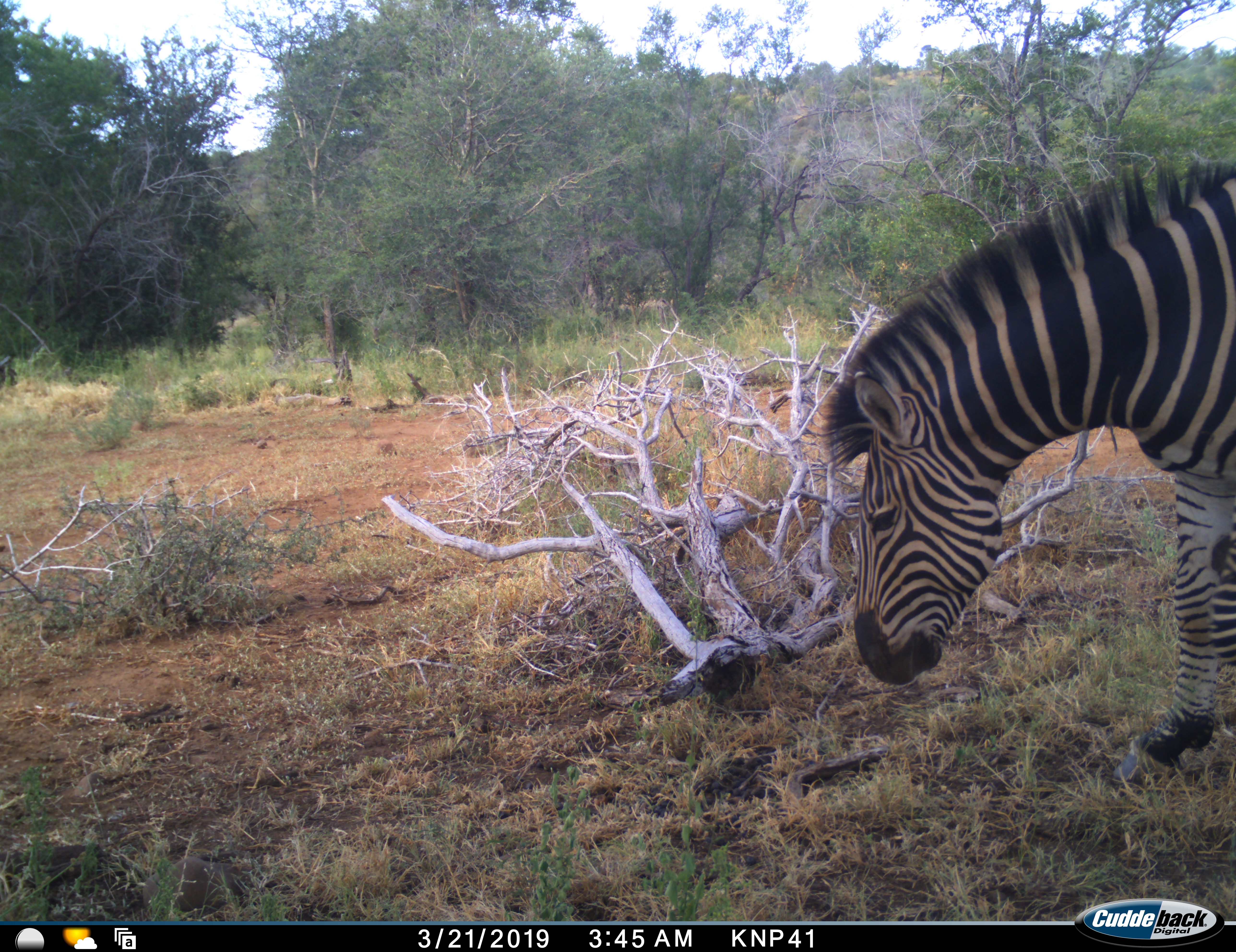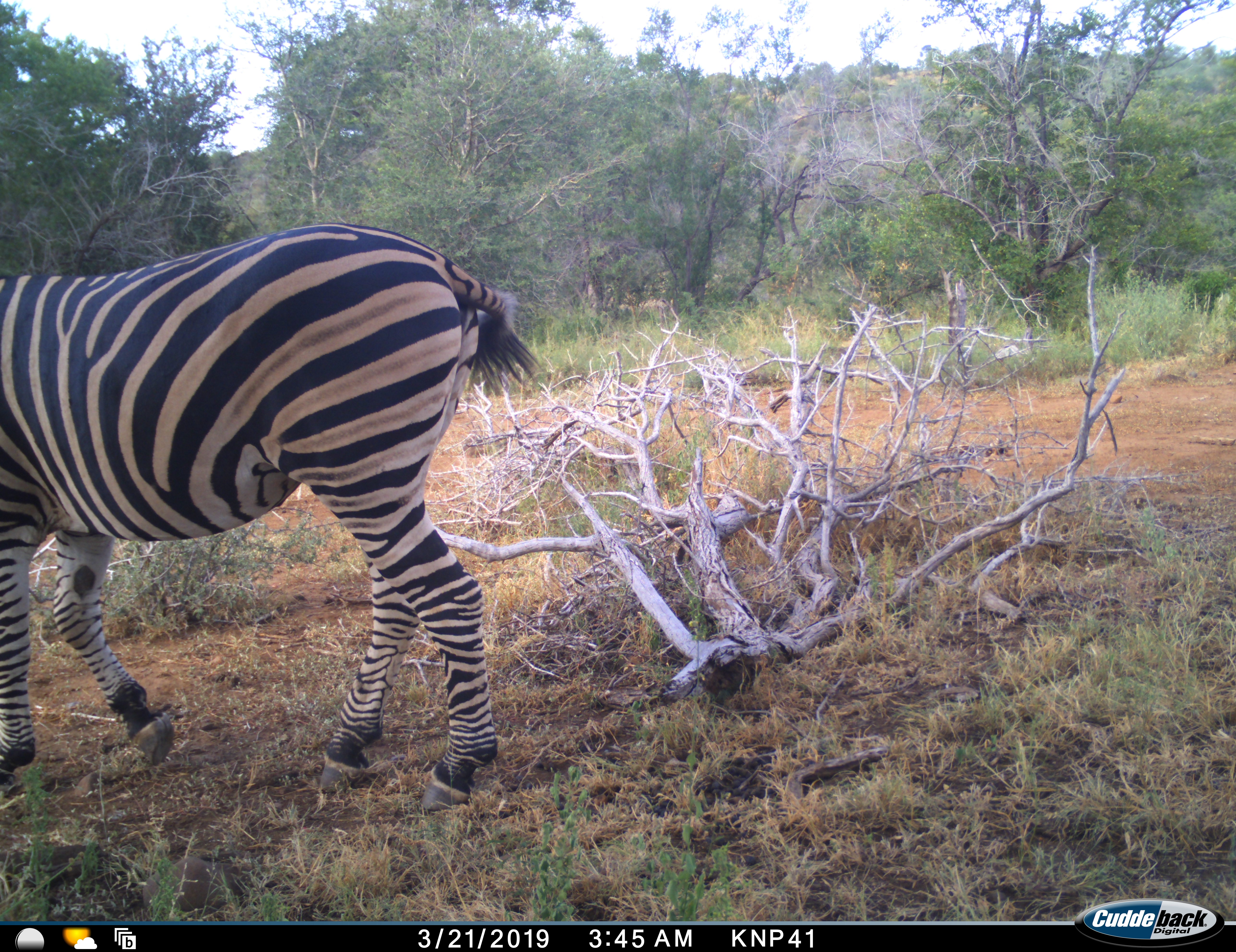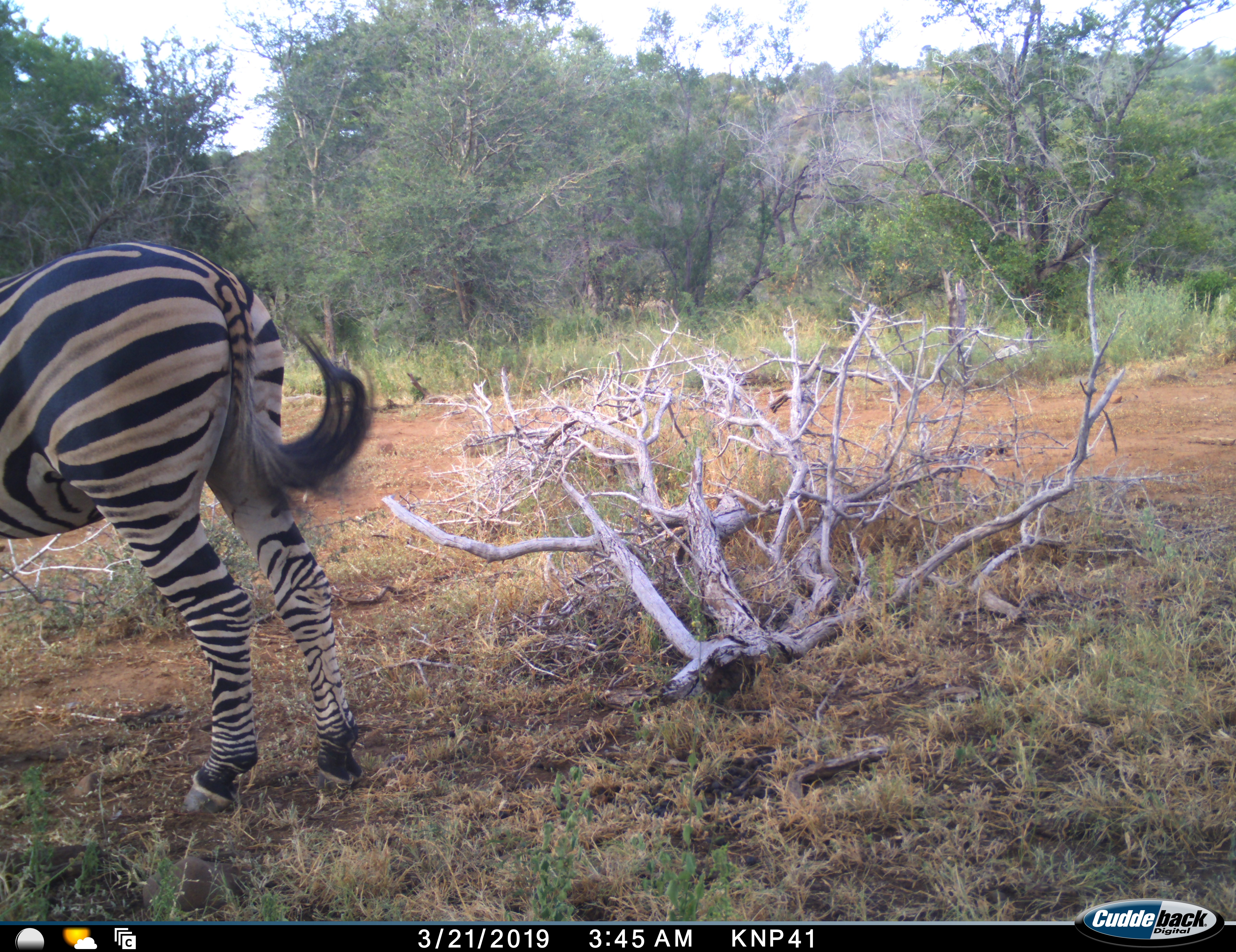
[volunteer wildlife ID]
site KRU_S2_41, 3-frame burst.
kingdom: Animalia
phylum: Chordata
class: Mammalia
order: Perissodactyla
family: Equidae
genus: Equus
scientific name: Equus quagga burchellii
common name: burchell's zebra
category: zebraburchells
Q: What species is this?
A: Zebraburchells (burchell's zebra) (Equus quagga burchellii).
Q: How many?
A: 1.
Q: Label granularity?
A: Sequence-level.